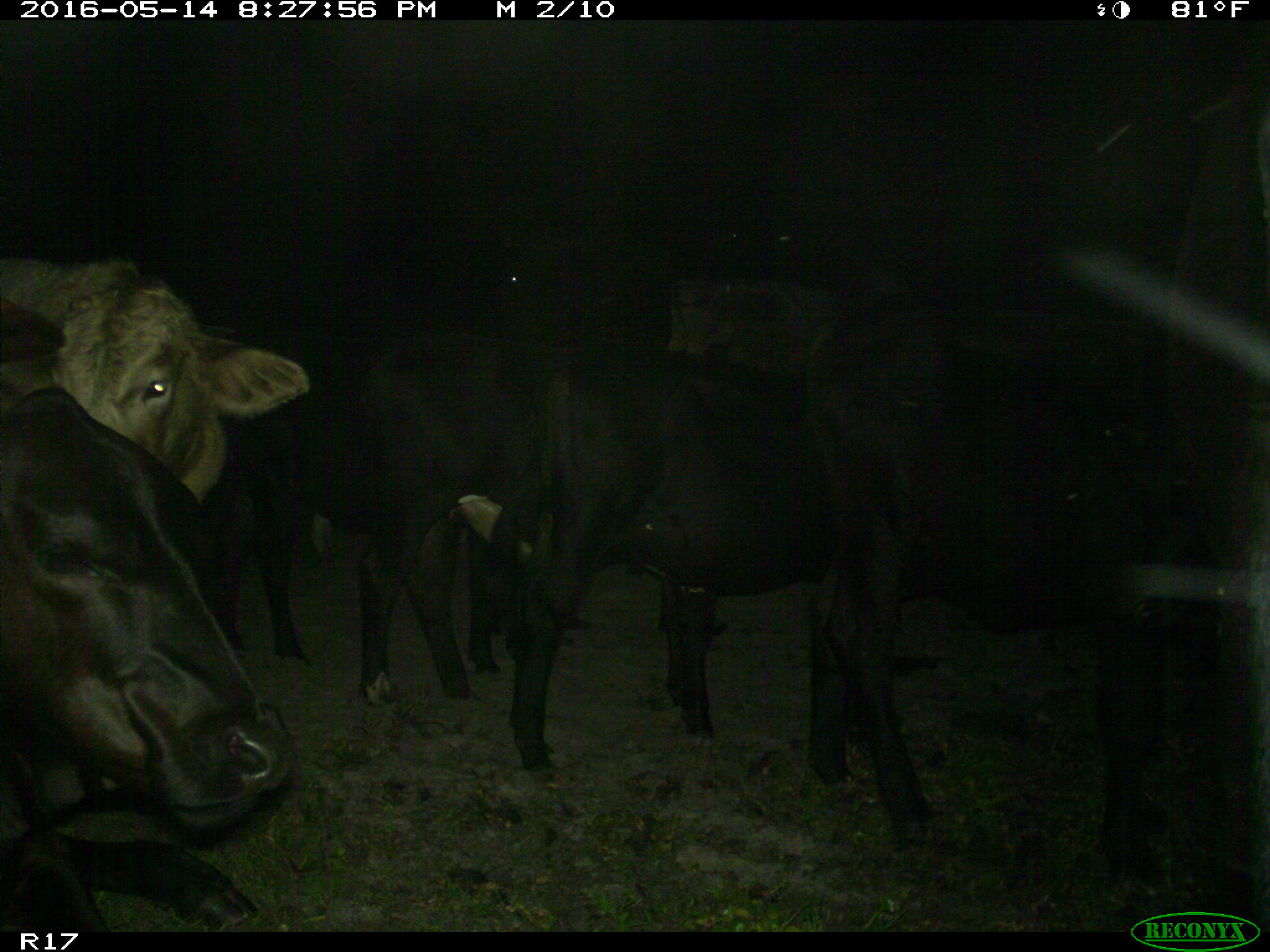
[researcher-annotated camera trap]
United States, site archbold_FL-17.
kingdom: Animalia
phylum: Chordata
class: Mammalia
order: Artiodactyla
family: Bovidae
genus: Bos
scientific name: Bos taurus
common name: domestic cow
Bos taurus (domestic cow).